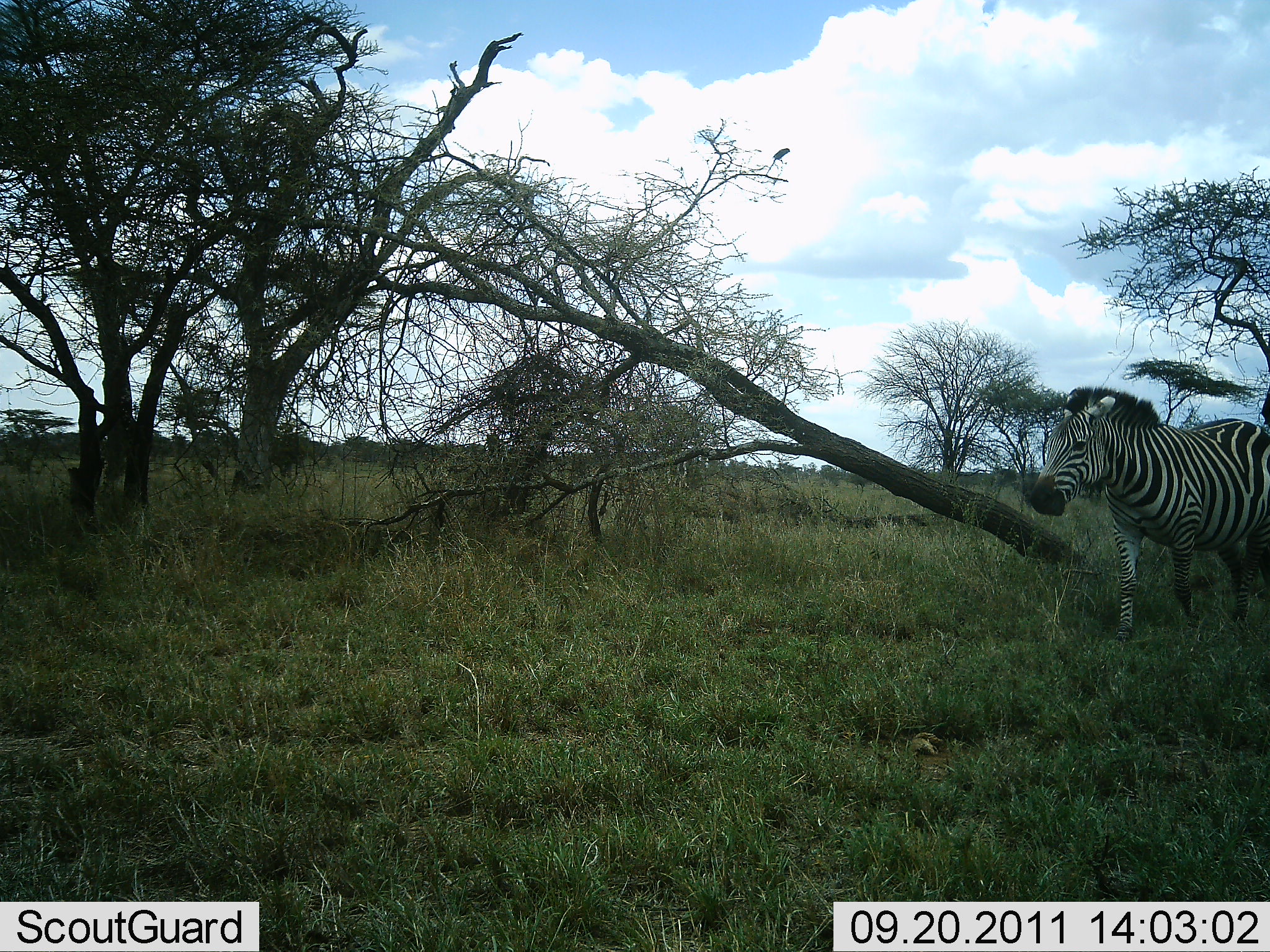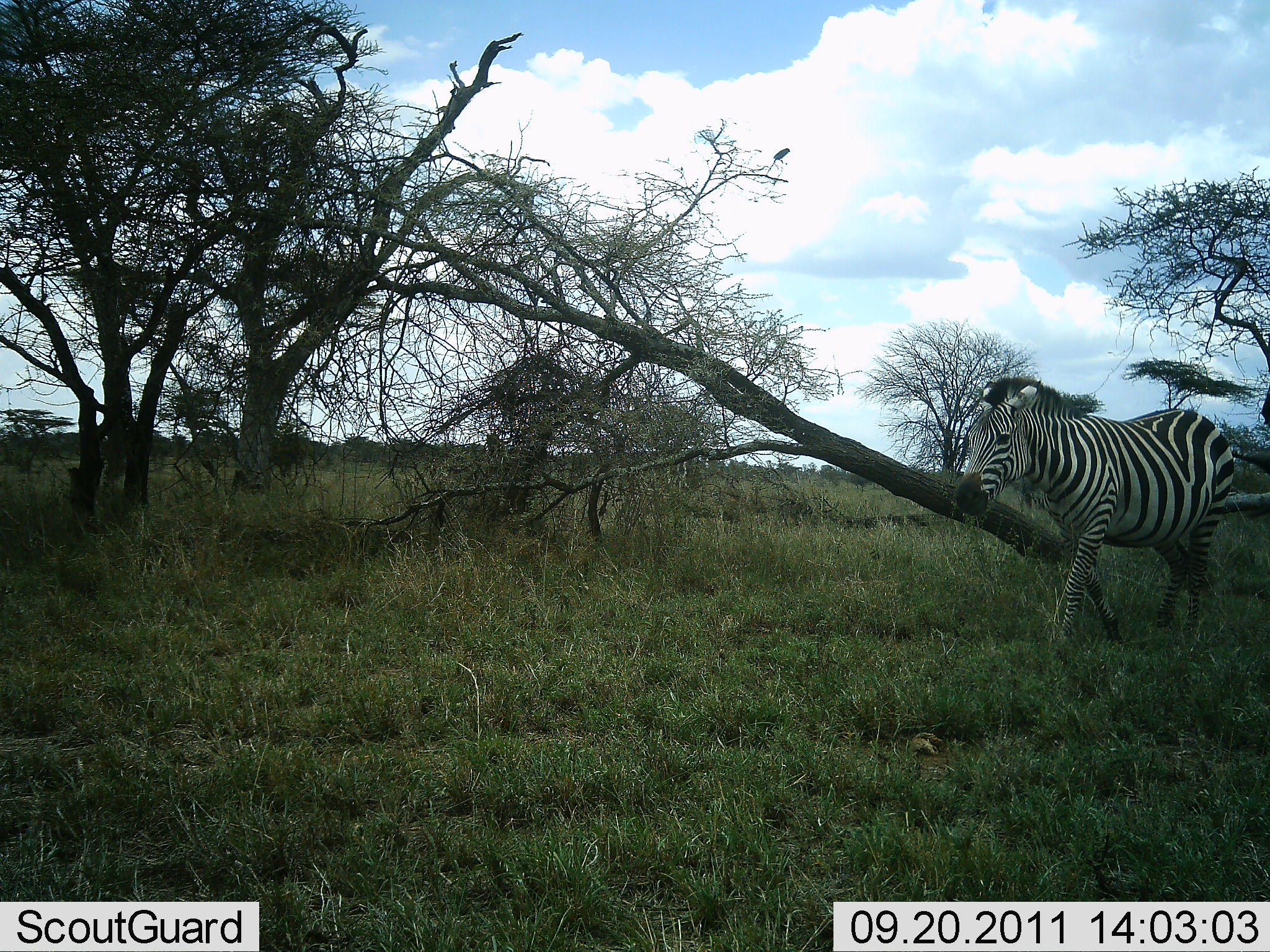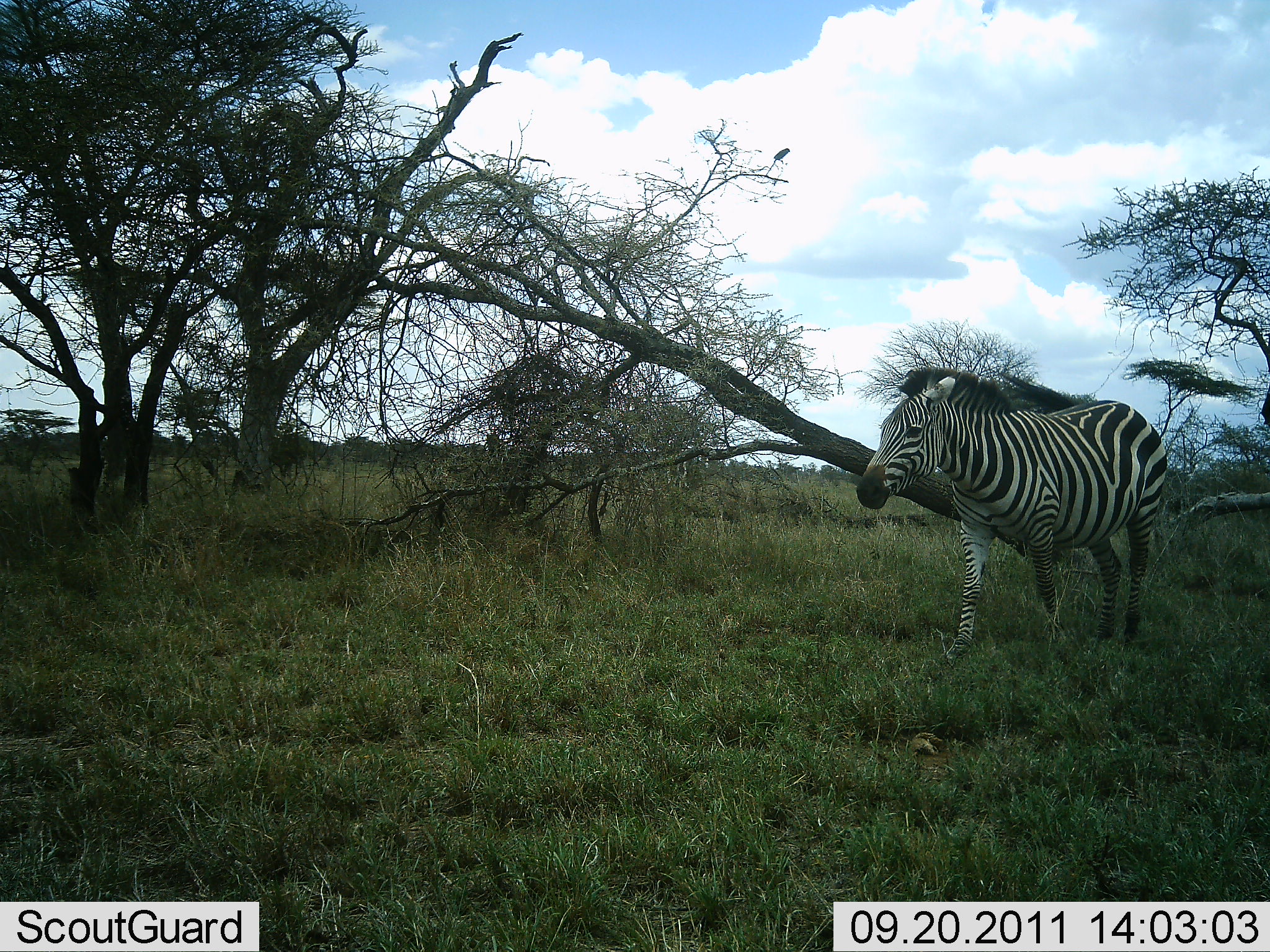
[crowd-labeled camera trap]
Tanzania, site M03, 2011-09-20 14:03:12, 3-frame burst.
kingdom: Animalia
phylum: Chordata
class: Mammalia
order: Perissodactyla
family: Equidae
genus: Equus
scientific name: Equus quagga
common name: plains zebra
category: zebra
Zebra (plains zebra) (Equus quagga), count 1. Behavior (volunteer vote fractions): standing 21%, resting 0%, moving 93%, interacting 0%. Young present (vote fraction): 0%. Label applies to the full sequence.